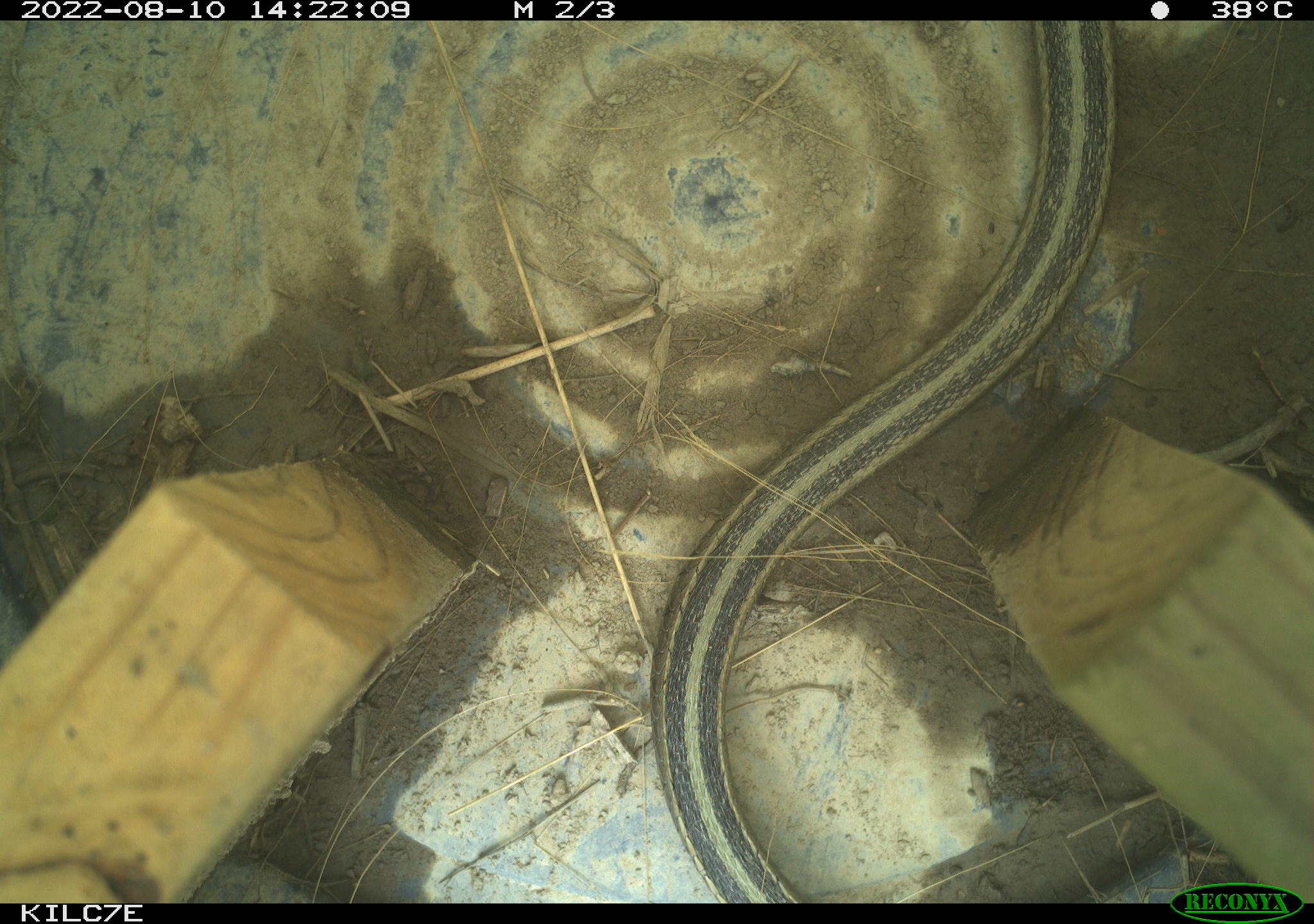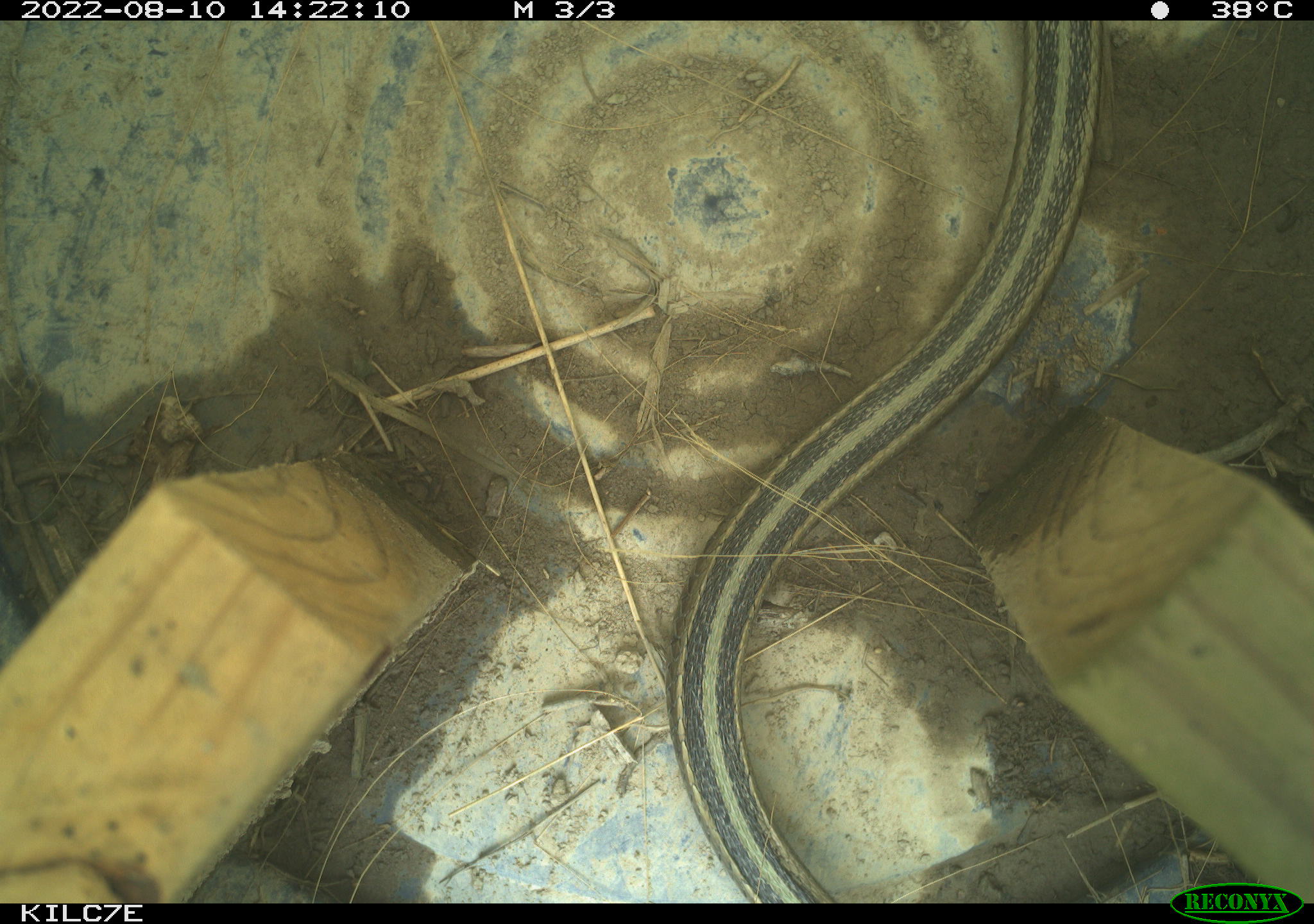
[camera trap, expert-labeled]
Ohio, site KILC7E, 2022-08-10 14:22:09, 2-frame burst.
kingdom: Animalia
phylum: Chordata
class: Reptilia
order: Squamata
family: Colubridae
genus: Thamnophis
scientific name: Thamnophis sirtalis sirtalis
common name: eastern gartersnake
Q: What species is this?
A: Eastern gartersnake (Thamnophis sirtalis sirtalis).